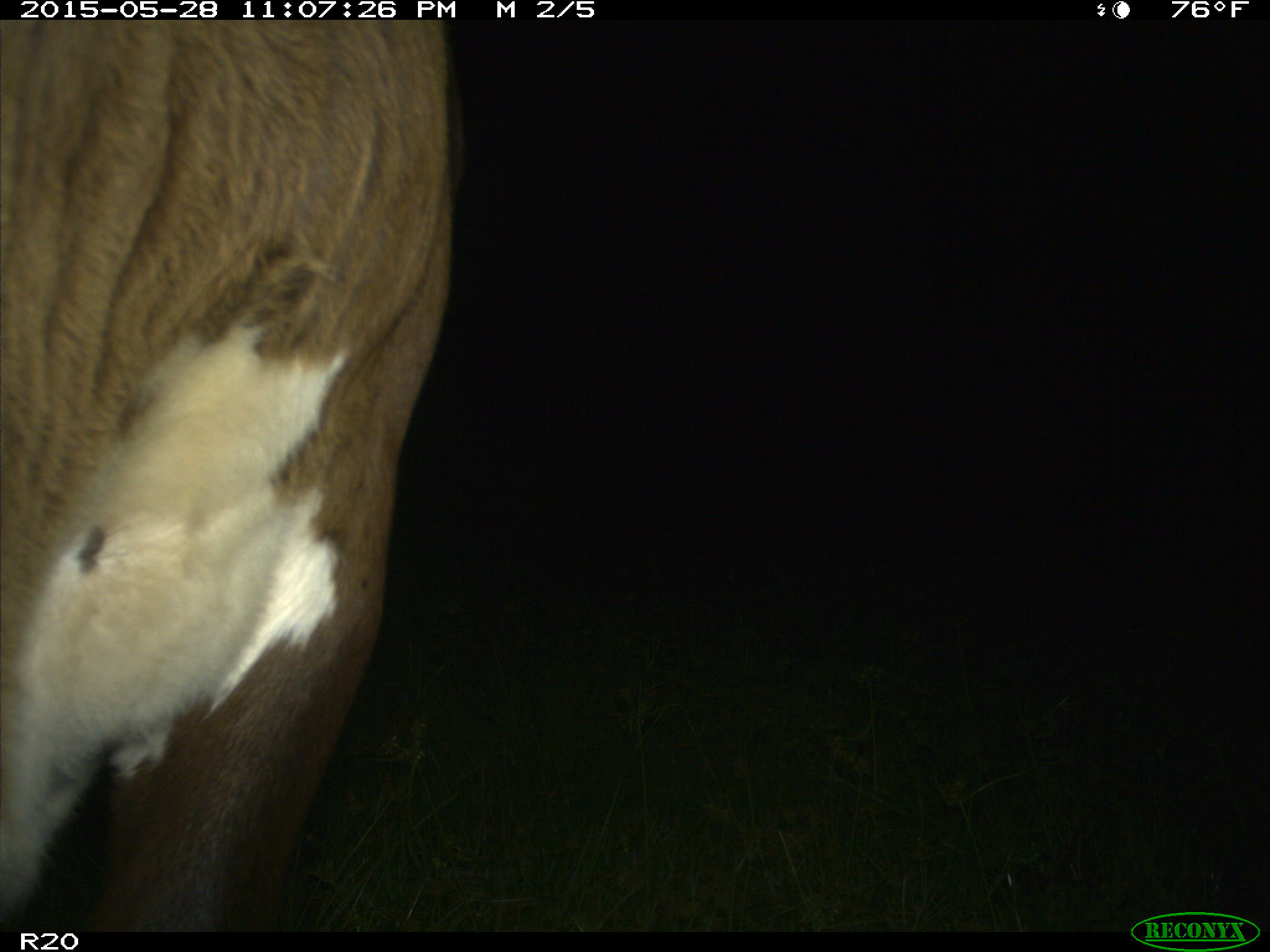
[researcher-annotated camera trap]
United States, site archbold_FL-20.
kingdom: Animalia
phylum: Chordata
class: Mammalia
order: Artiodactyla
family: Bovidae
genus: Bos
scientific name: Bos taurus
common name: domestic cow